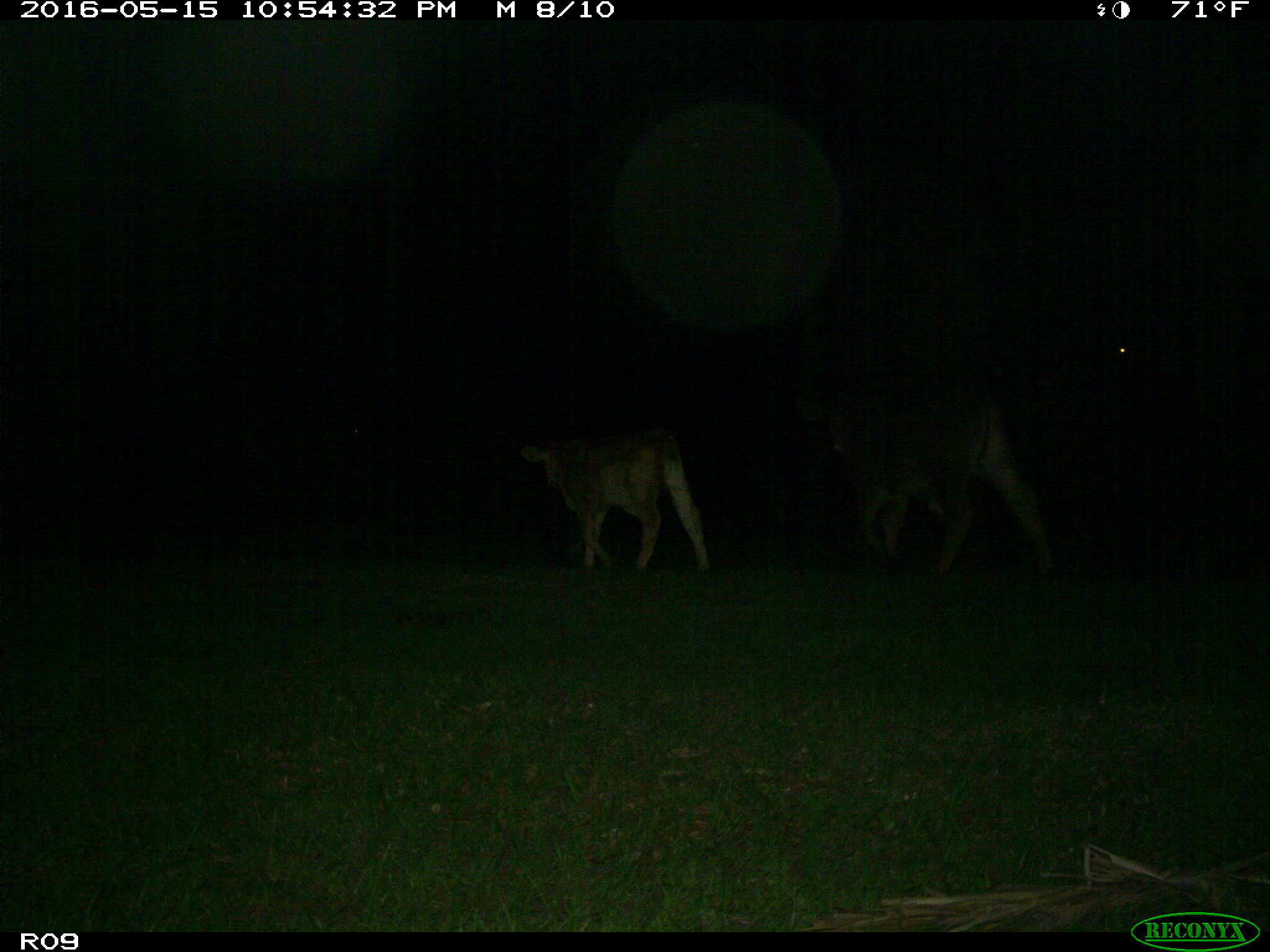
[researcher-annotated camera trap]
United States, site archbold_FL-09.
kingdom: Animalia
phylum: Chordata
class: Mammalia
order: Artiodactyla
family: Bovidae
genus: Bos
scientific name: Bos taurus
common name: domestic cow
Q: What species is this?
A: Bos taurus (domestic cow).